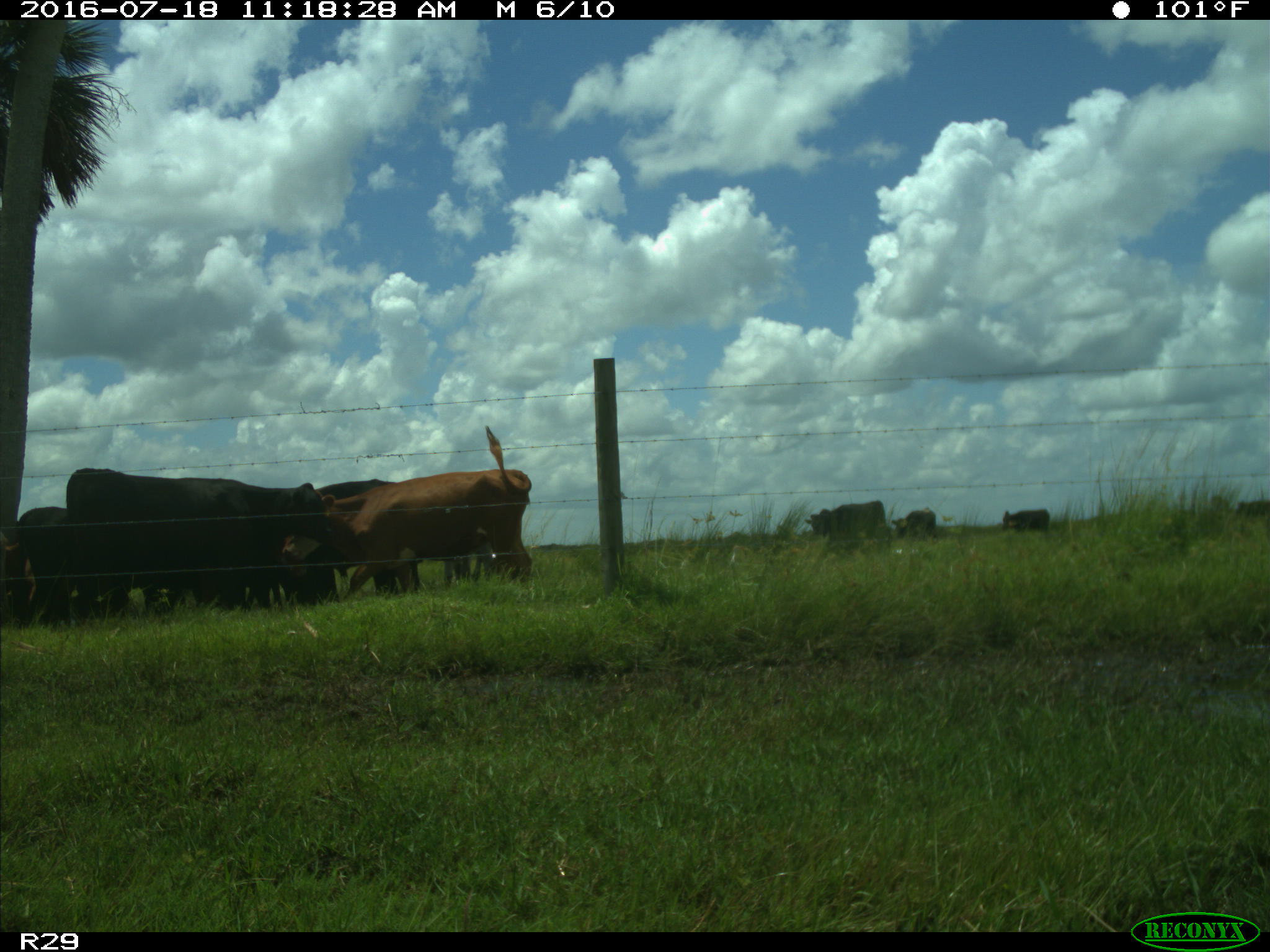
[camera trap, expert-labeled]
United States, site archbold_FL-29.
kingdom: Animalia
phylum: Chordata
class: Mammalia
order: Artiodactyla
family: Bovidae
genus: Bos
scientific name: Bos taurus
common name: domestic cow